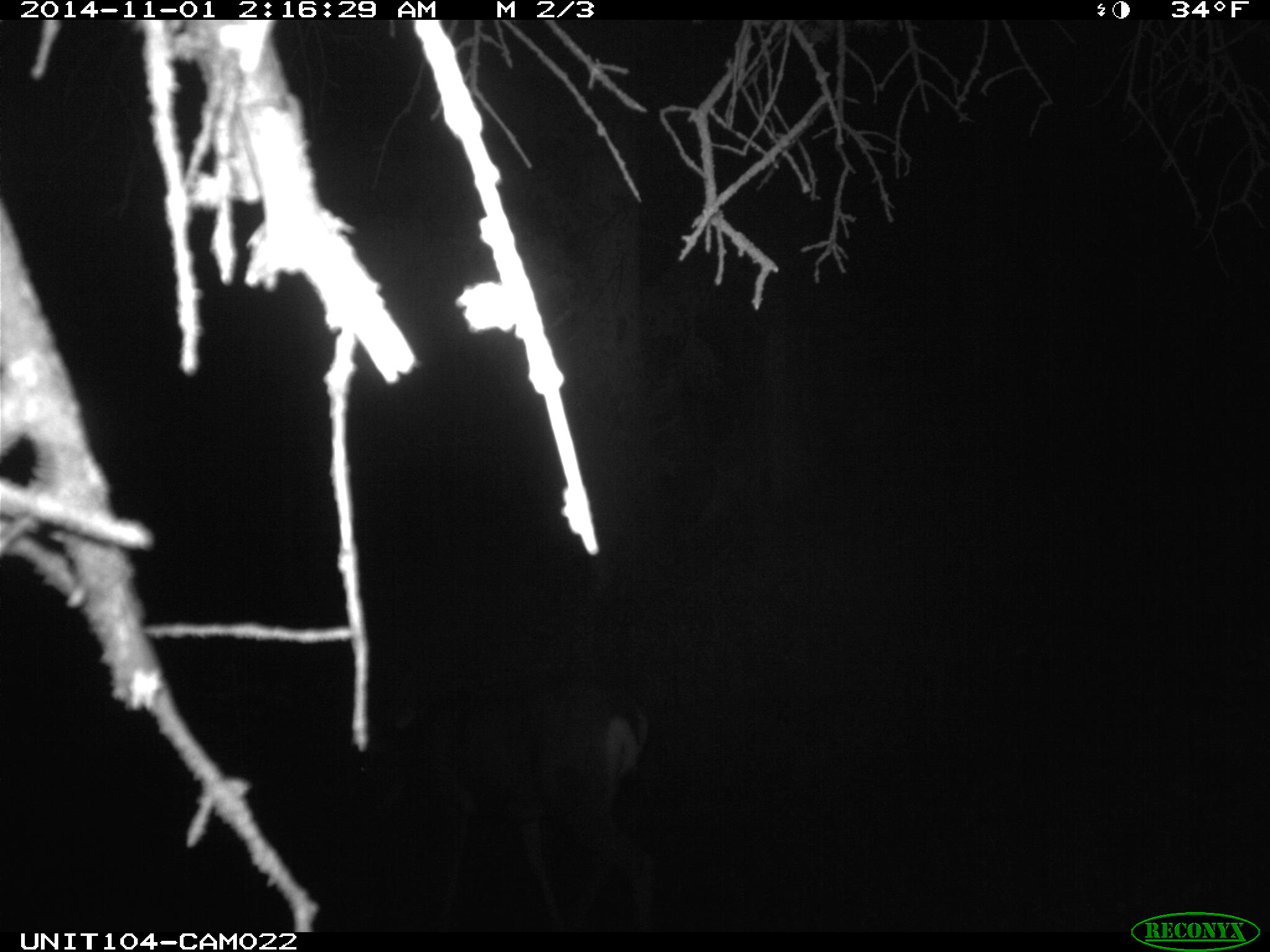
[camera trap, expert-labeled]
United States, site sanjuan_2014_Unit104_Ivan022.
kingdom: Animalia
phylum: Chordata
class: Mammalia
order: Artiodactyla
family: Cervidae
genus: Odocoileus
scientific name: Odocoileus hemionus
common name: mule deer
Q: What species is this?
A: Odocoileus hemionus (mule deer).